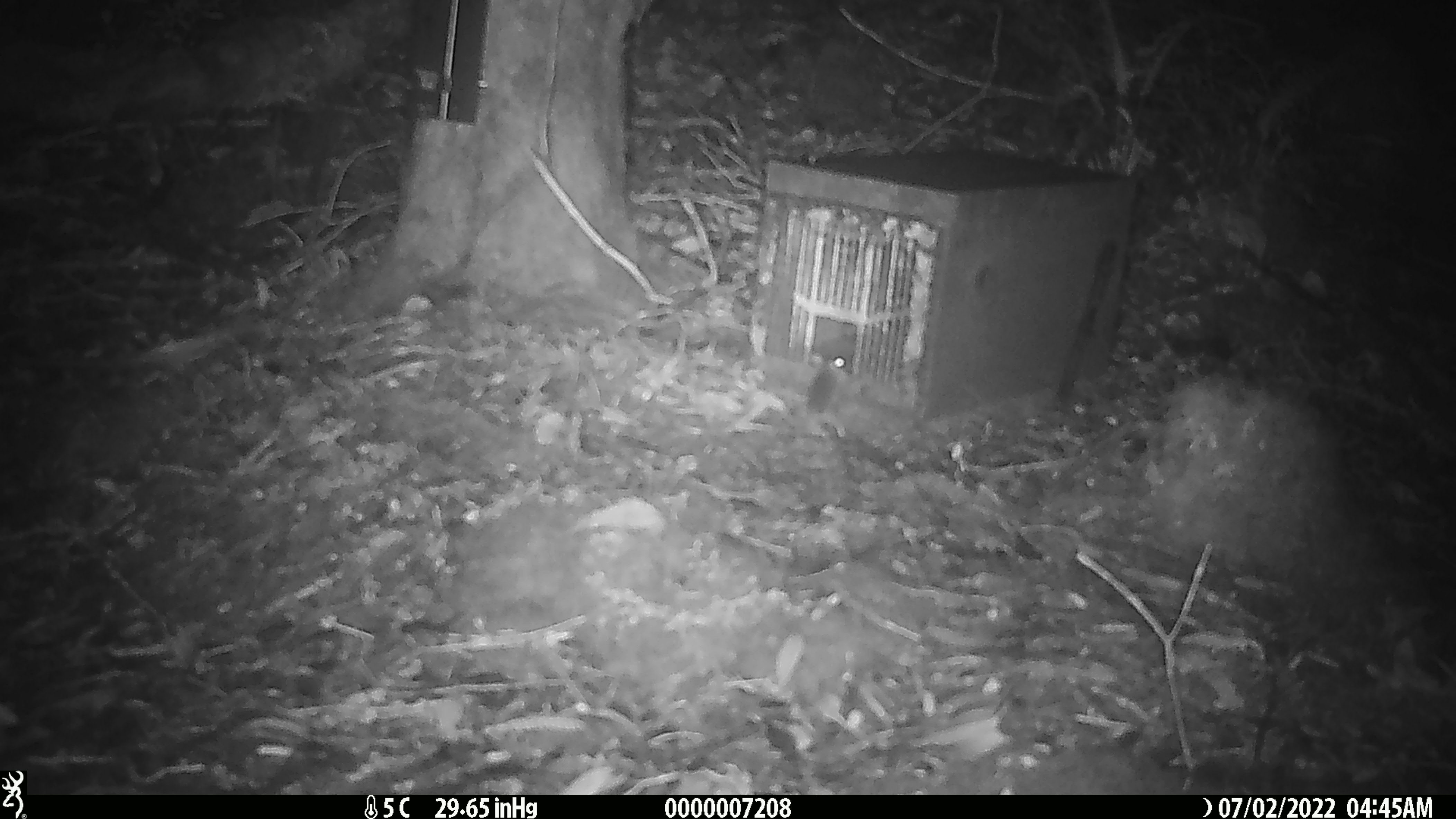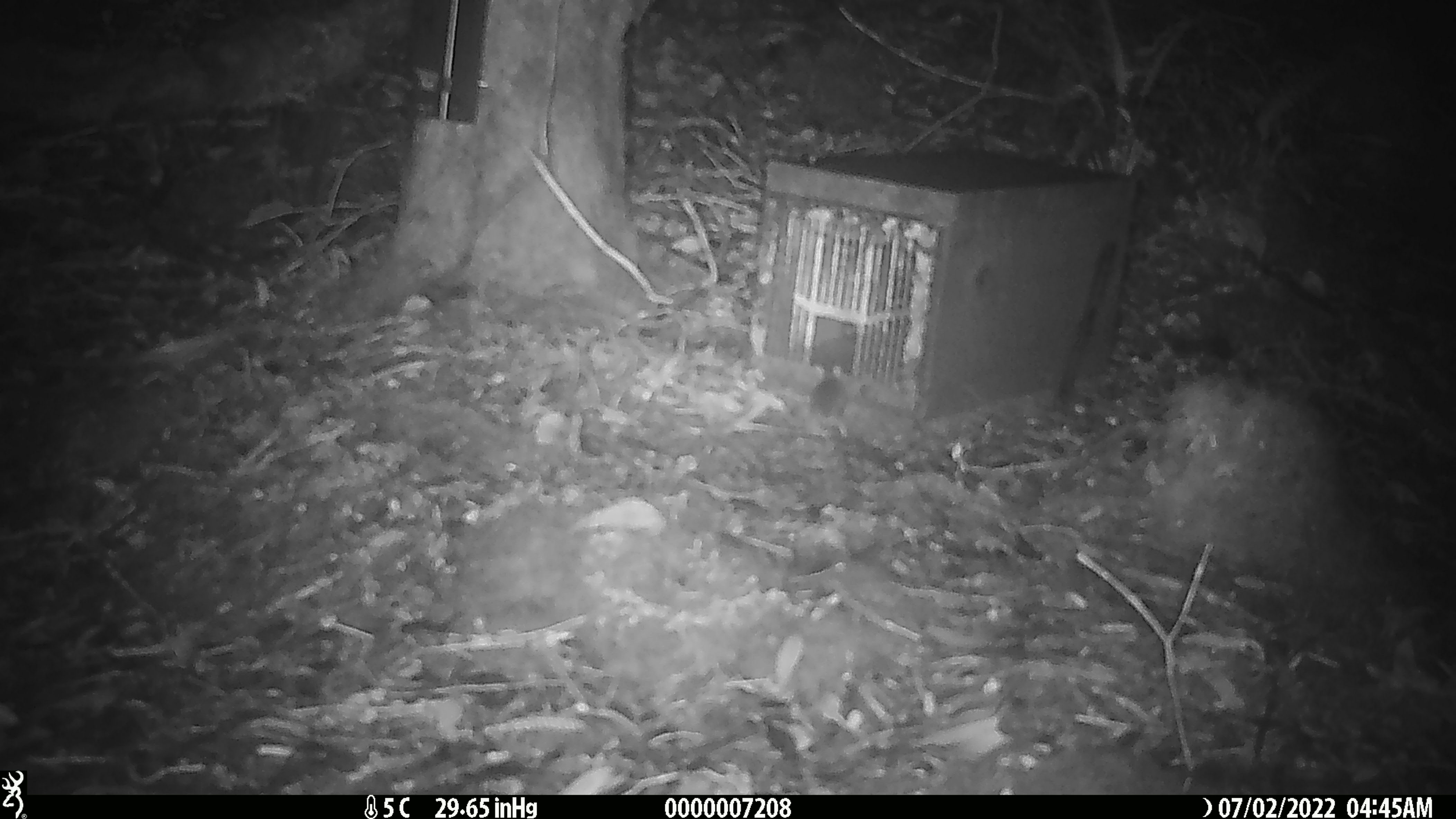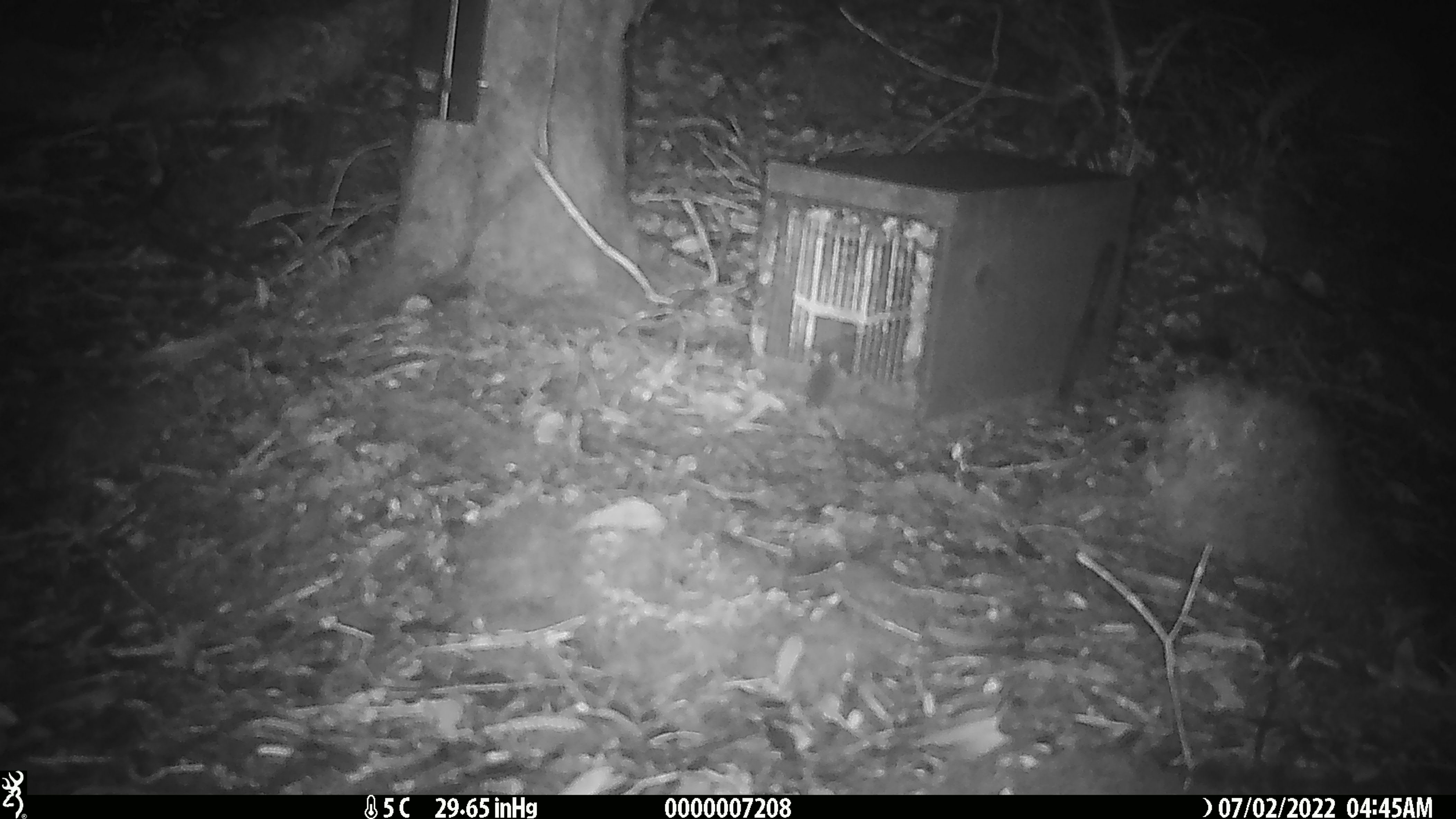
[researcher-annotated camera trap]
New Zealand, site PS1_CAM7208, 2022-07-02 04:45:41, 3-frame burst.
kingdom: Animalia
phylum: Chordata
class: Mammalia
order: Rodentia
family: Muridae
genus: Mus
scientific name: Mus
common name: mouse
Mouse (Mus).